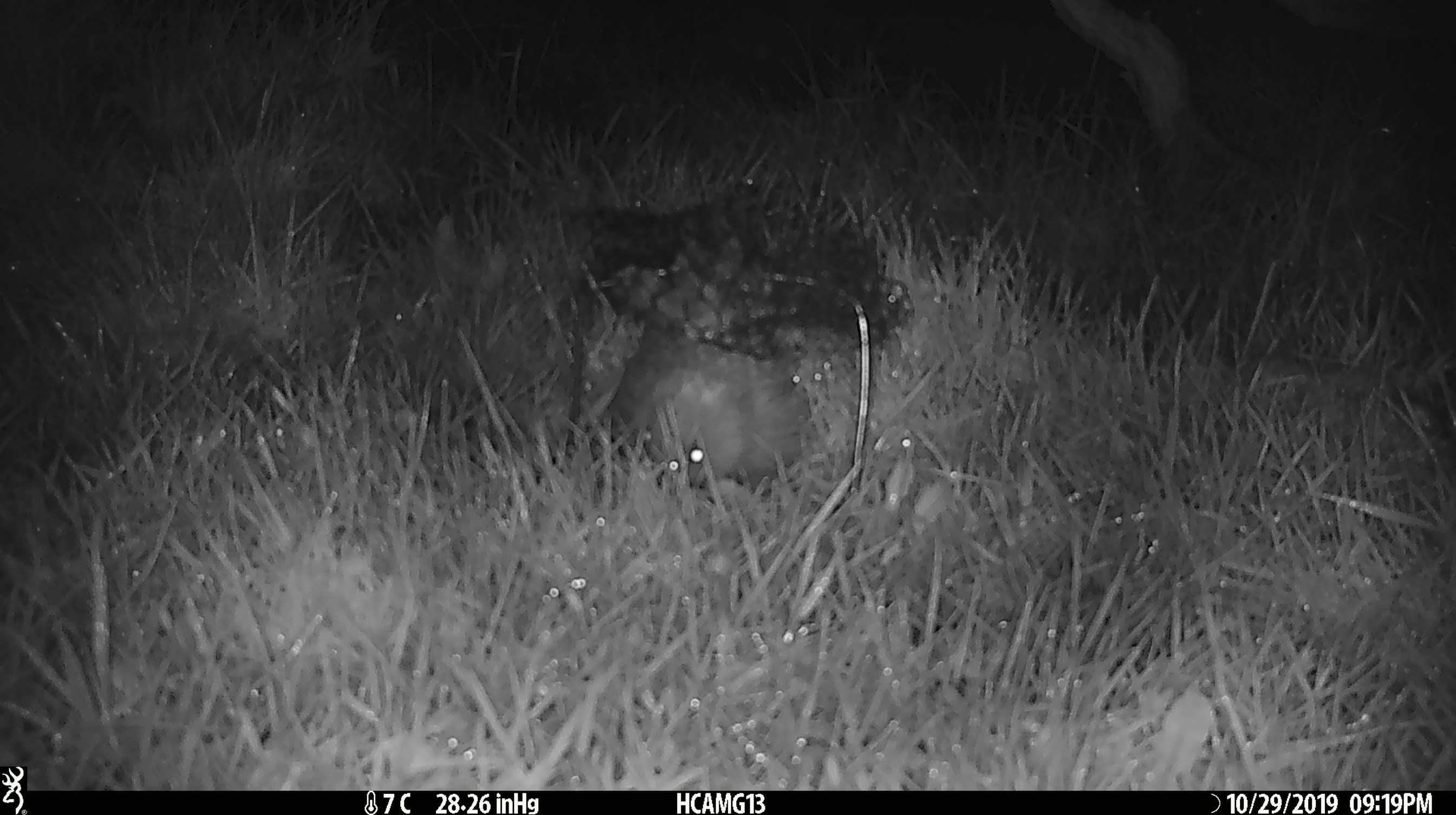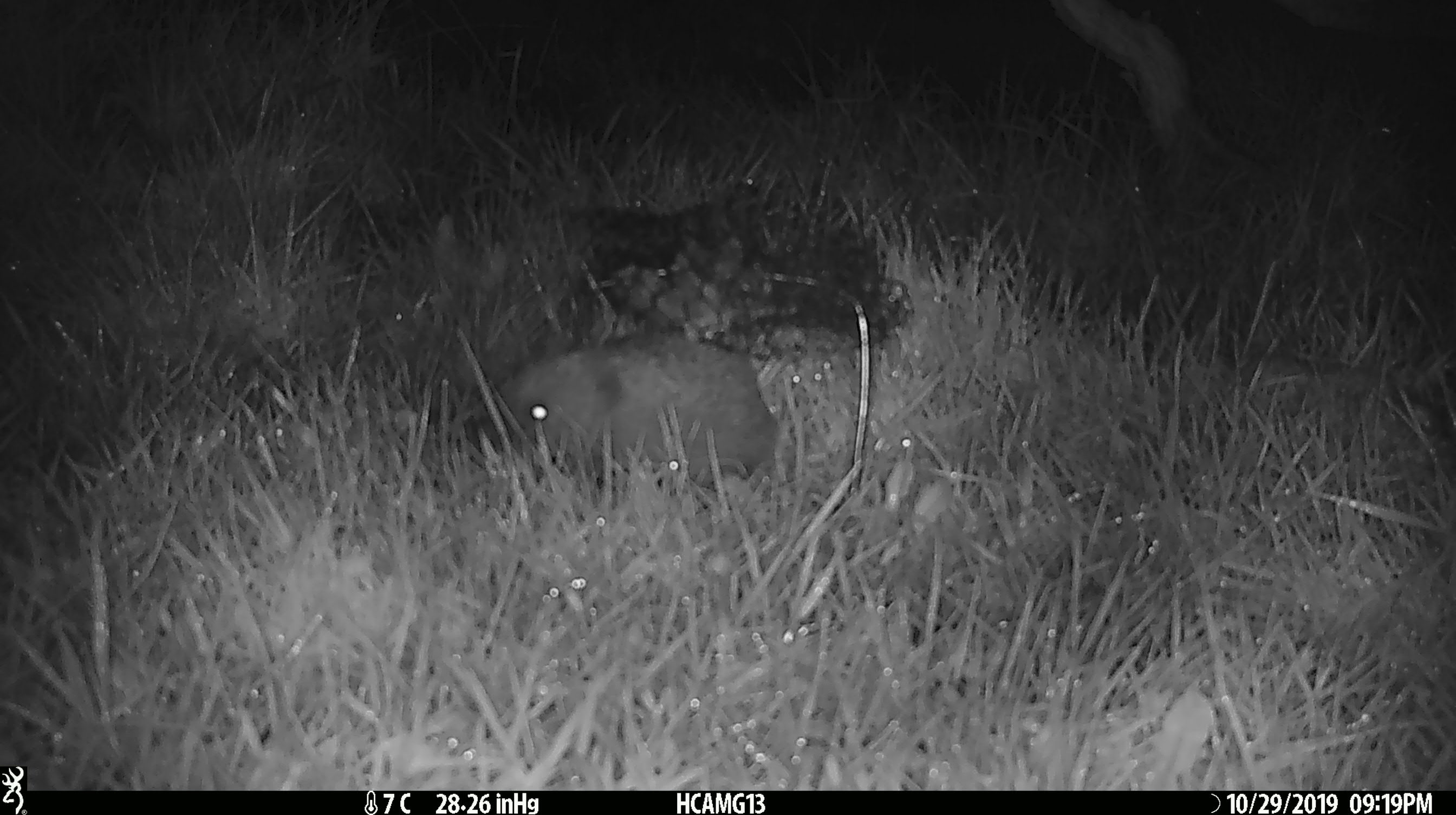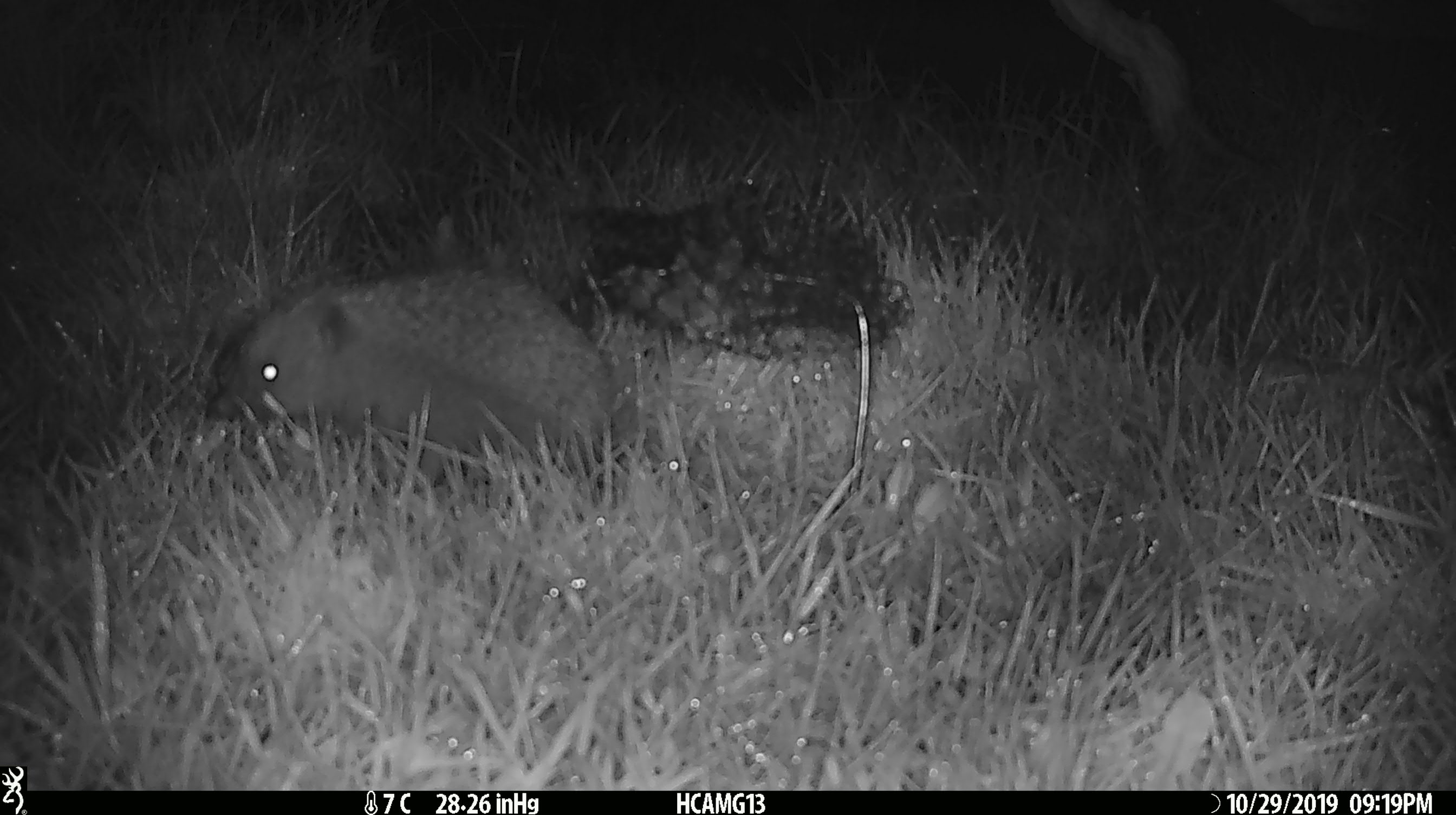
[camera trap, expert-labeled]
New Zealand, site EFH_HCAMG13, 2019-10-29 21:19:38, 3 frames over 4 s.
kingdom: Animalia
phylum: Chordata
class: Mammalia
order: Eulipotyphla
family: Erinaceidae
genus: Erinaceus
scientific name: Erinaceus europaeus europaeus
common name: european hedgehog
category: hedgehog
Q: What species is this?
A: Hedgehog (european hedgehog) (Erinaceus europaeus europaeus).